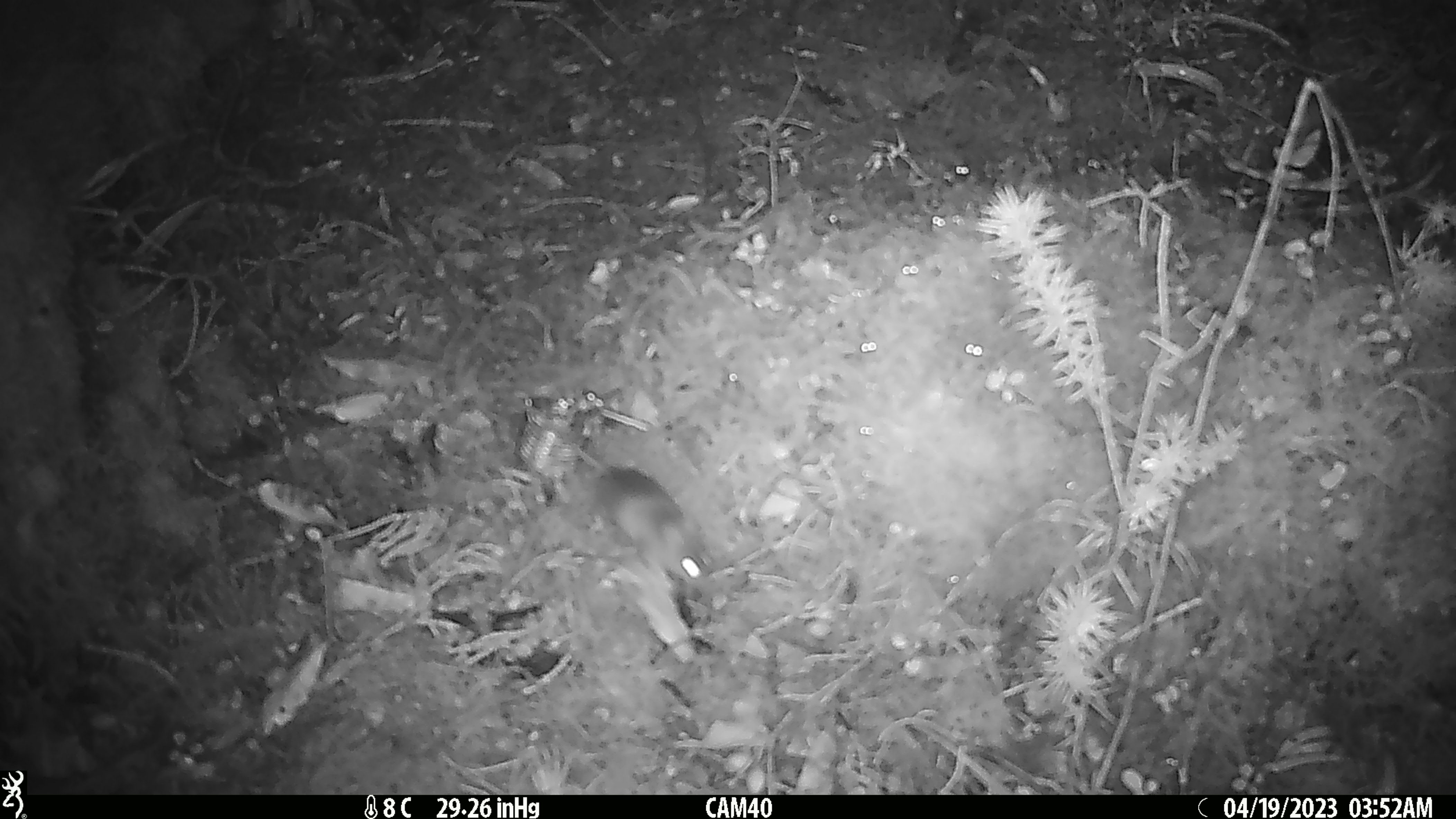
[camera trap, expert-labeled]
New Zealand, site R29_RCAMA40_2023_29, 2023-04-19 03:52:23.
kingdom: Animalia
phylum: Chordata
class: Mammalia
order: Rodentia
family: Muridae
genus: Mus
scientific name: Mus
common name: mouse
Mouse (Mus).